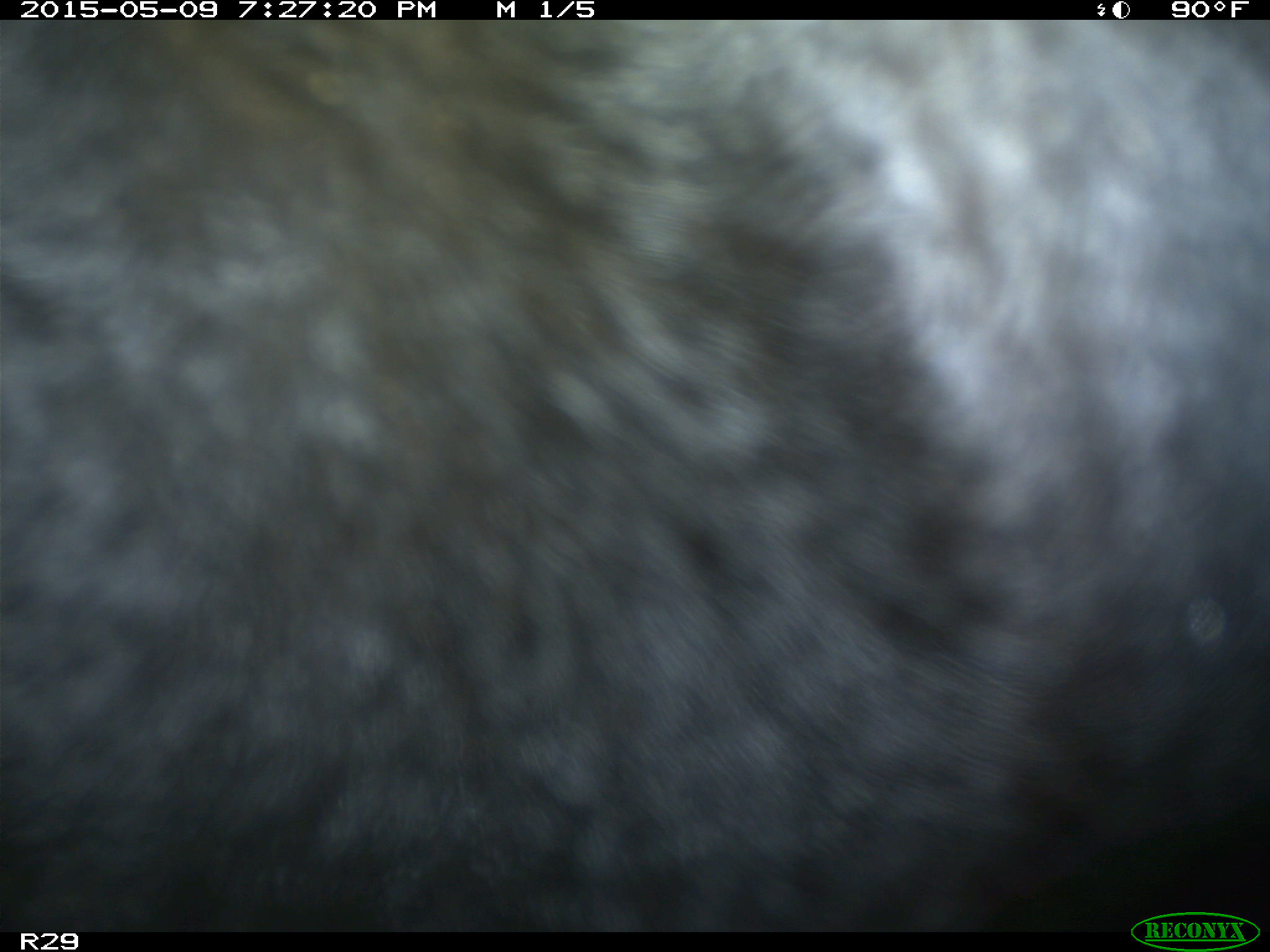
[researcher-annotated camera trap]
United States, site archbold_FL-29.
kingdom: Animalia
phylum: Chordata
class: Mammalia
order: Artiodactyla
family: Bovidae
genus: Bos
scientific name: Bos taurus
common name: domestic cow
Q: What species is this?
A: Bos taurus (domestic cow).